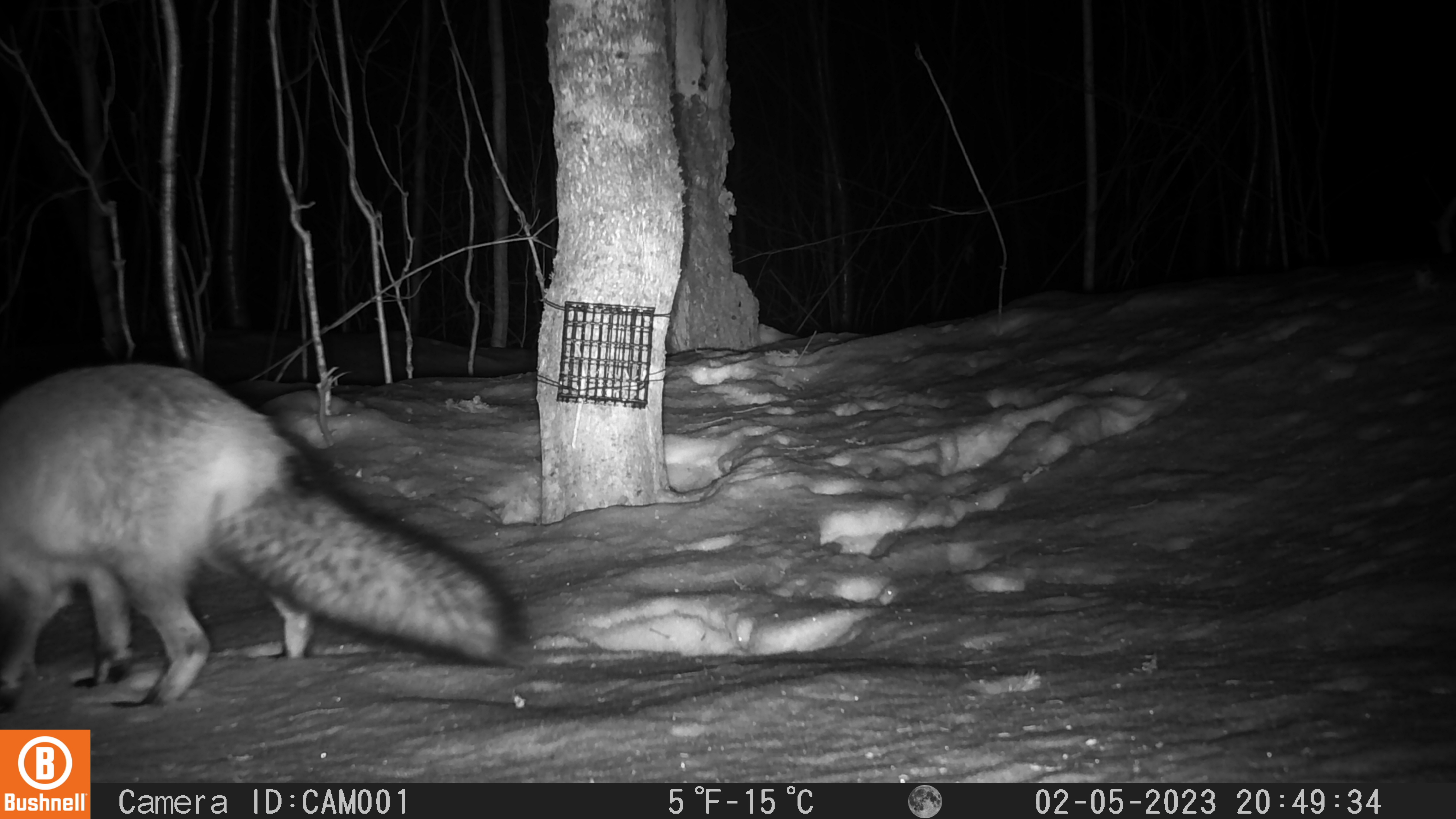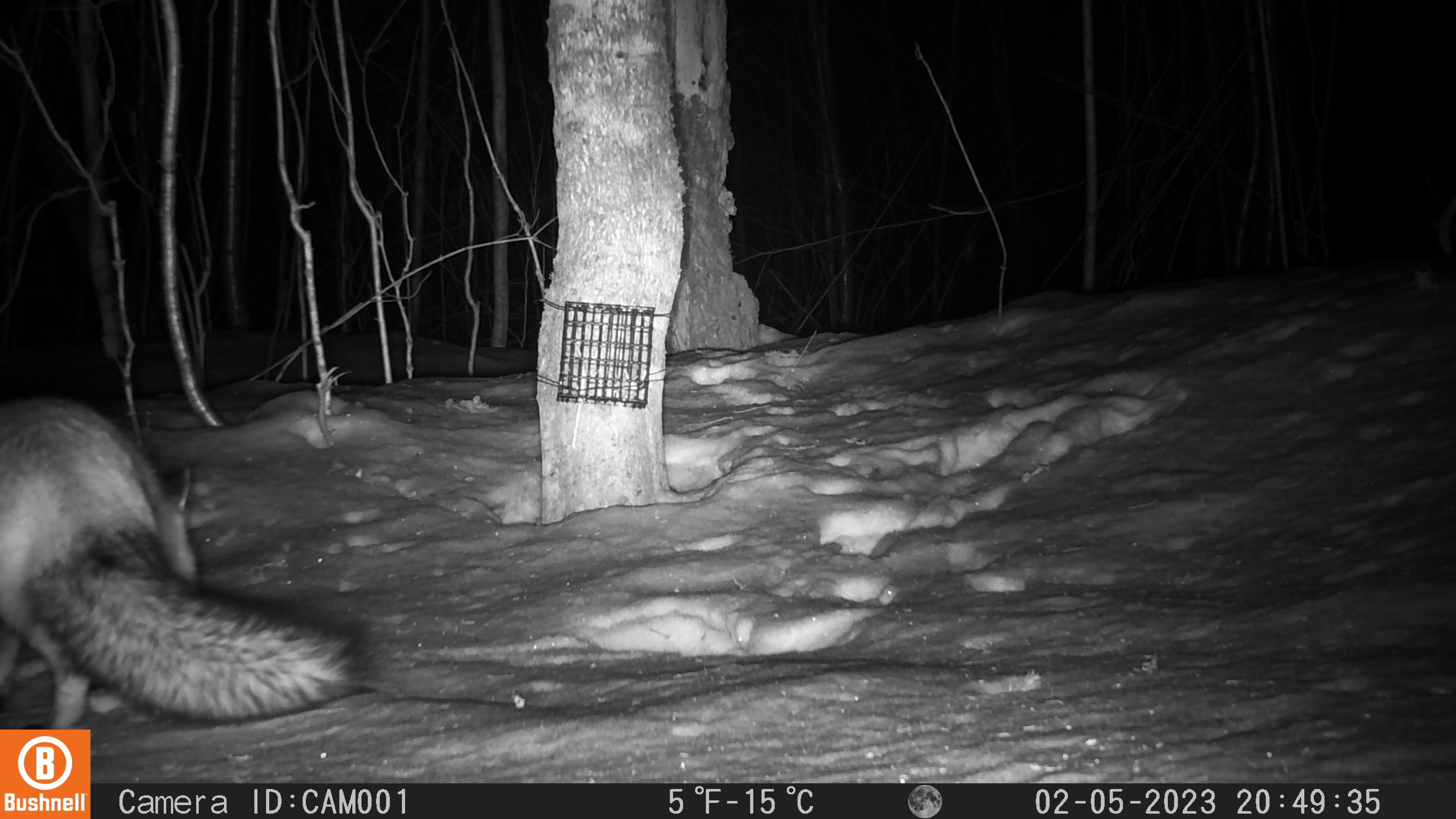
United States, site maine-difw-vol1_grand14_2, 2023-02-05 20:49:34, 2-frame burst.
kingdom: Animalia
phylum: Chordata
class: Mammalia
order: Carnivora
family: Canidae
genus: Vulpes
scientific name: Vulpes vulpes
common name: red fox